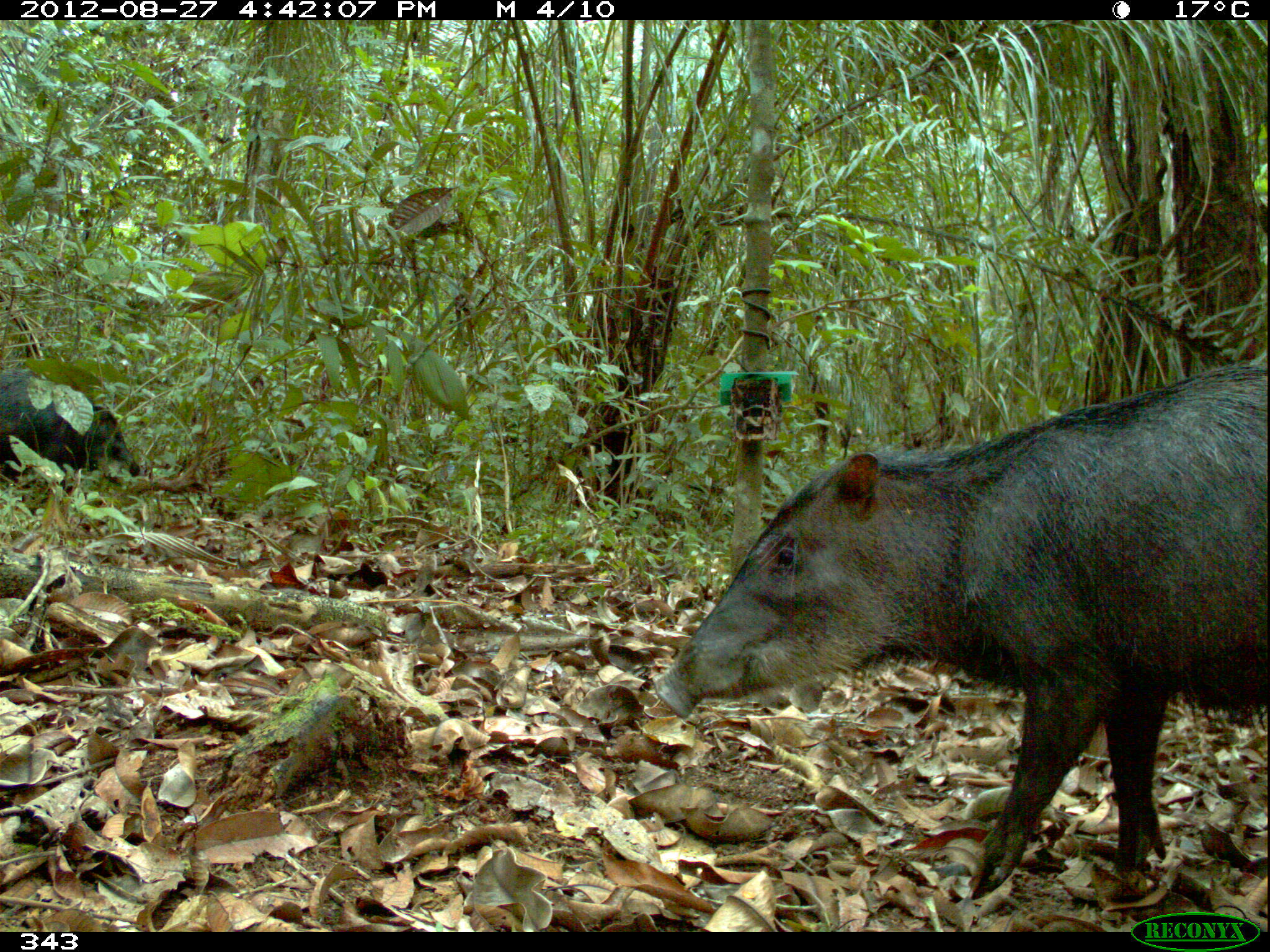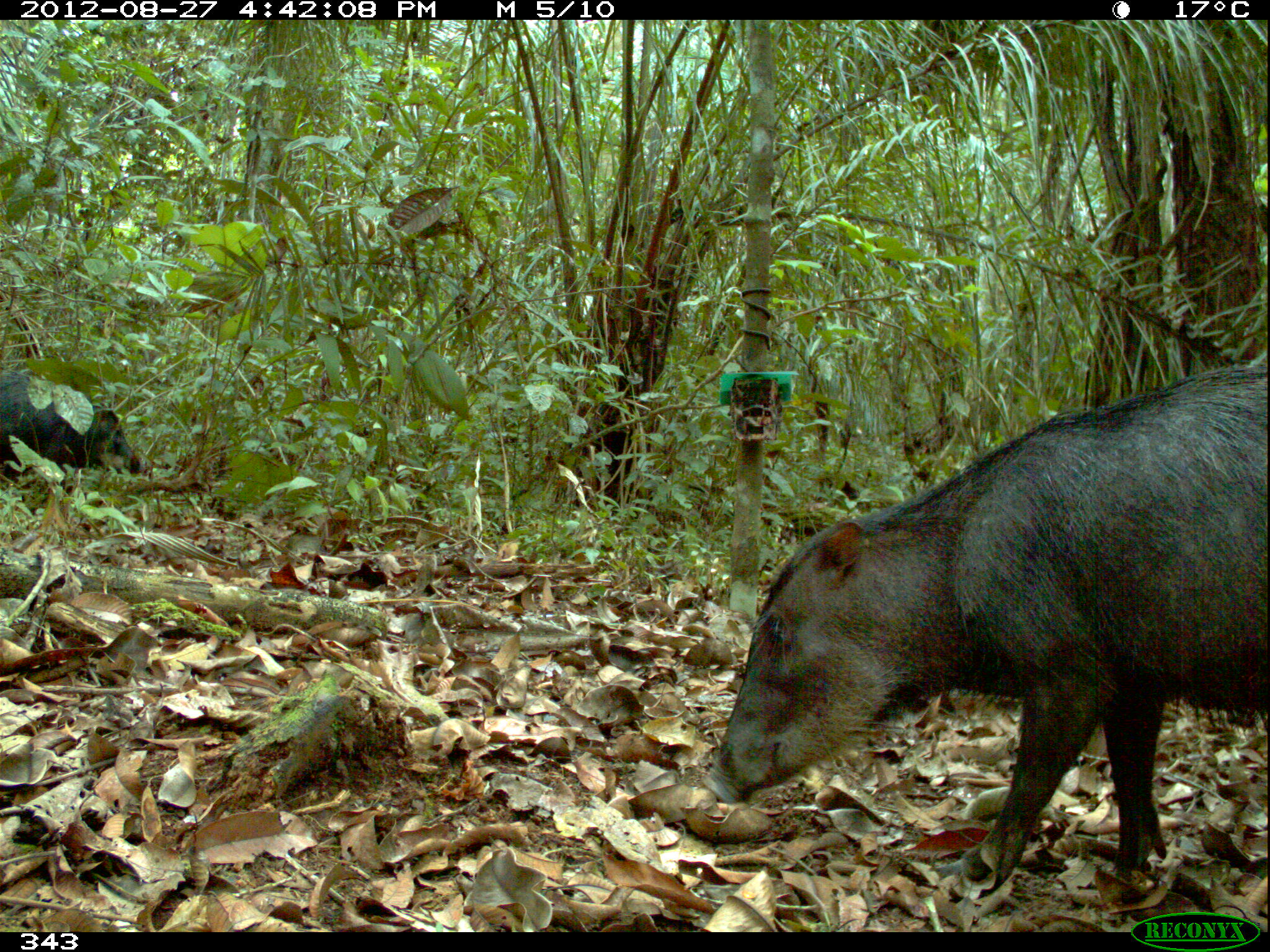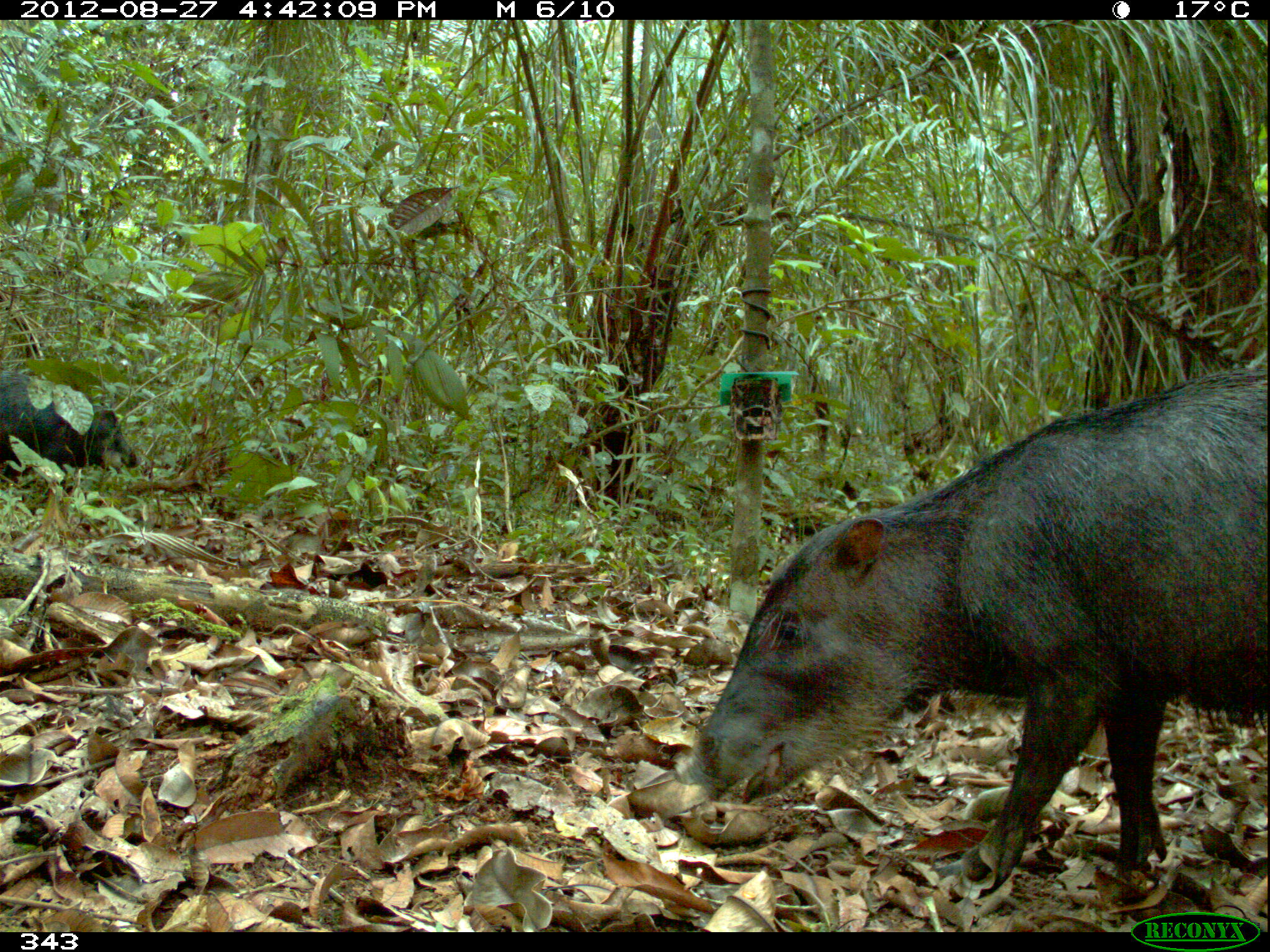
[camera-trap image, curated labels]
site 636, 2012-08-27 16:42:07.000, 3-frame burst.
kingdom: Animalia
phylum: Chordata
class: Mammalia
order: Artiodactyla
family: Tayassuidae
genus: Tayassu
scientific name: Tayassu pecari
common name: white-lipped peccary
Tayassu pecari (white-lipped peccary).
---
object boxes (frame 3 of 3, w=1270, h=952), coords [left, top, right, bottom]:
tayassu pecari: [683, 363, 1268, 894]; [0, 370, 137, 468]